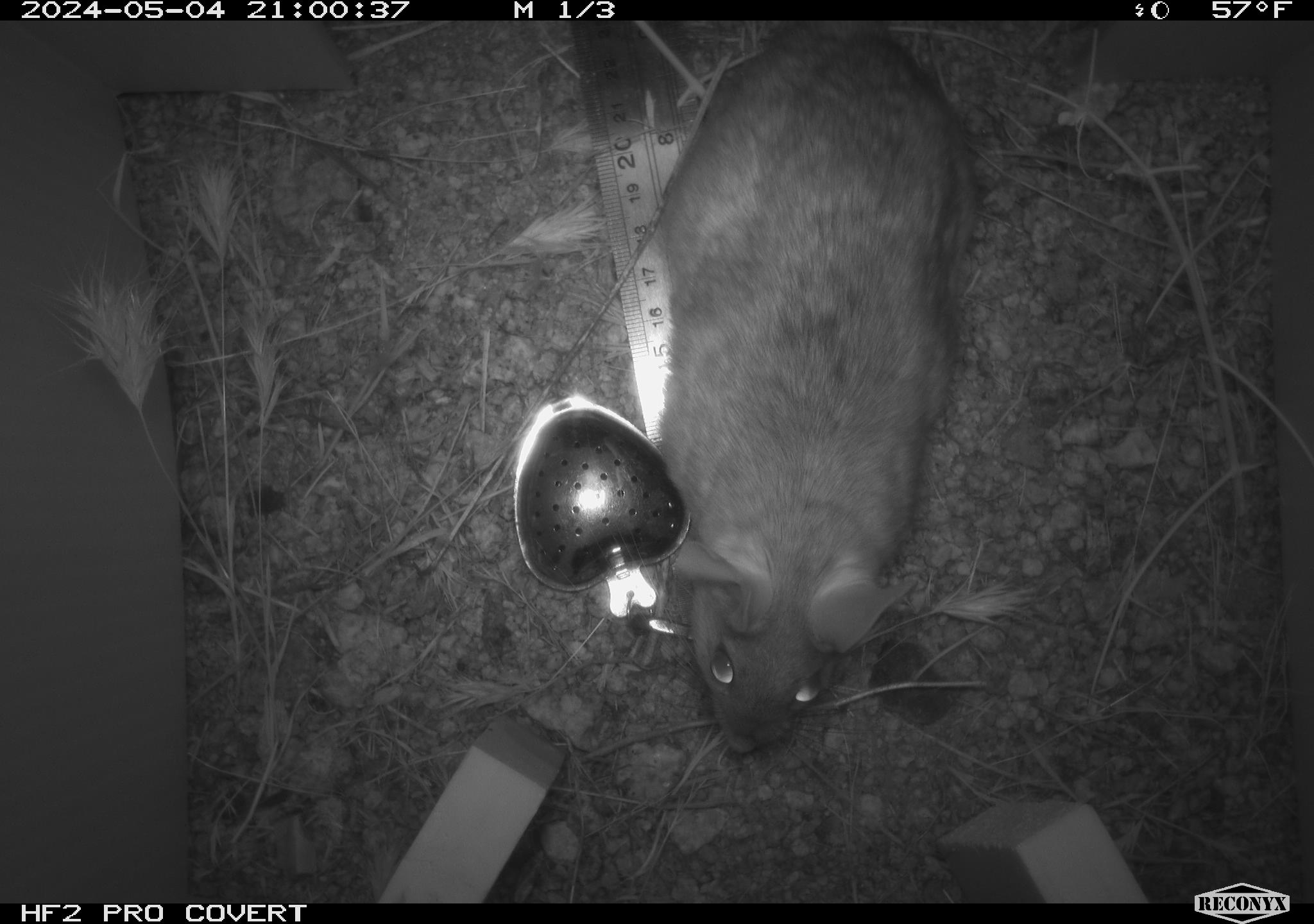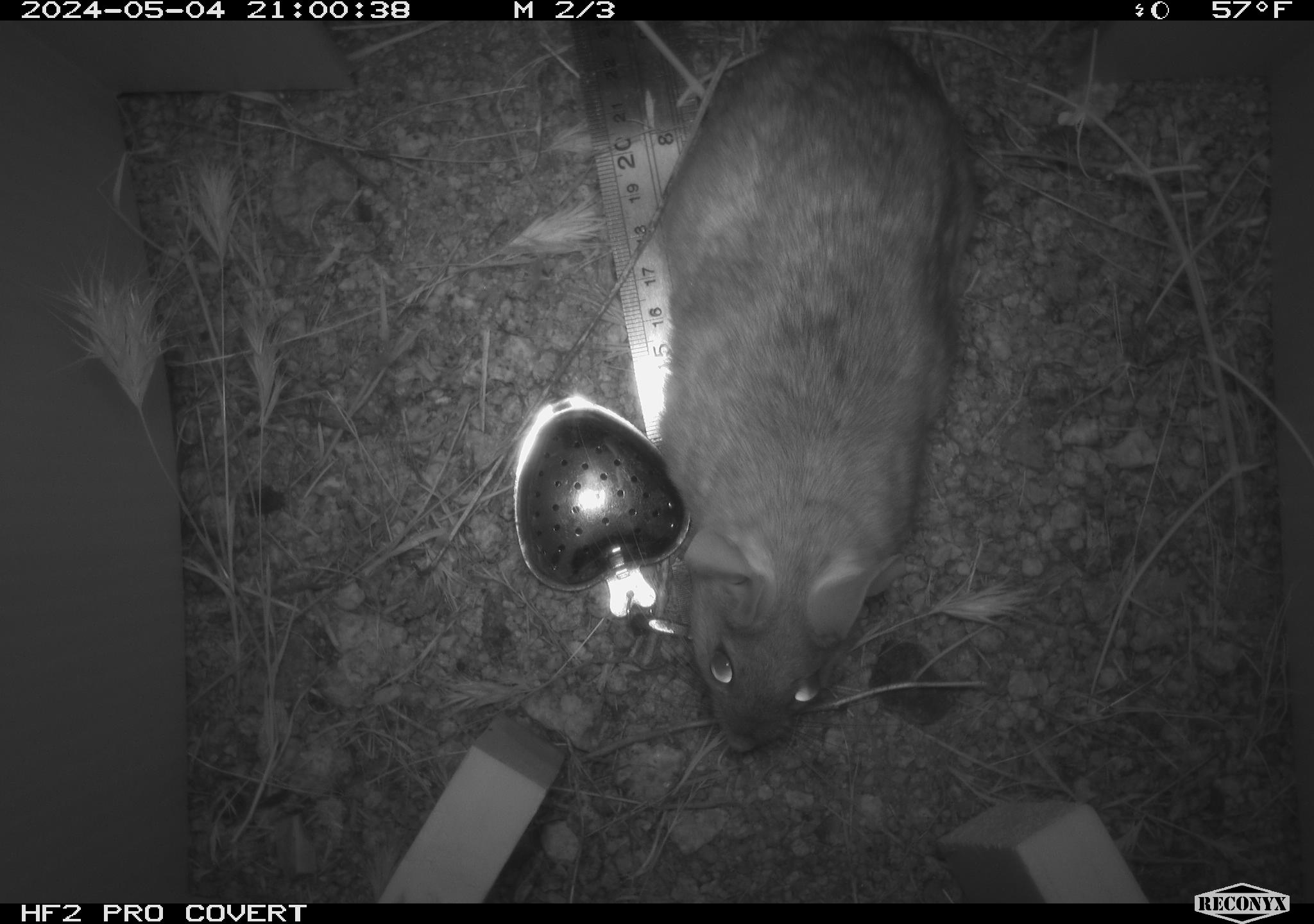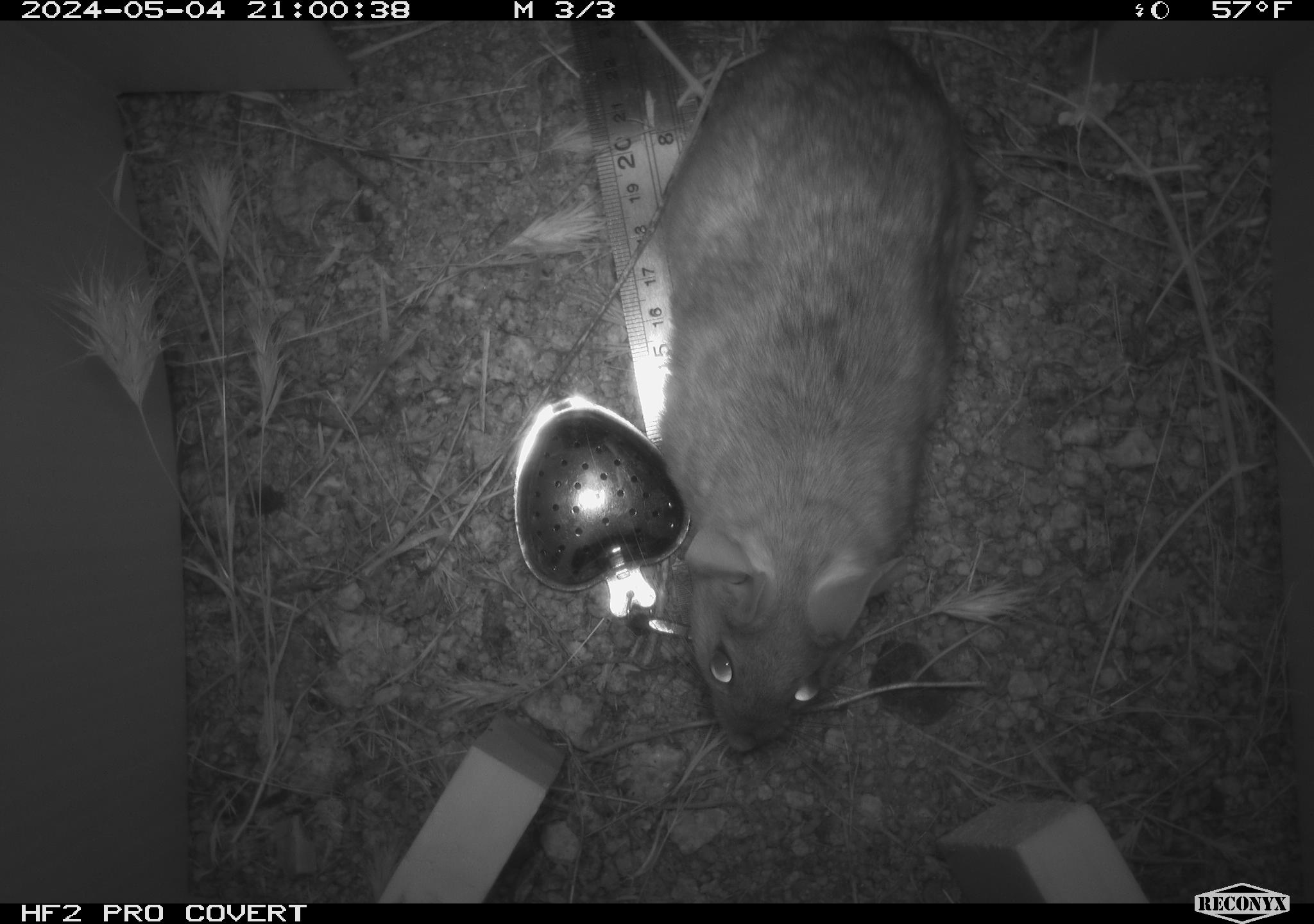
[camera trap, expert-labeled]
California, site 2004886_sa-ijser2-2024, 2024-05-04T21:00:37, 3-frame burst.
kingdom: Animalia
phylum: Chordata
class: Mammalia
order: Rodentia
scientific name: Rodentia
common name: woodrat or rat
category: woodrat or rat species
Woodrat or rat species (woodrat or rat) (Rodentia).